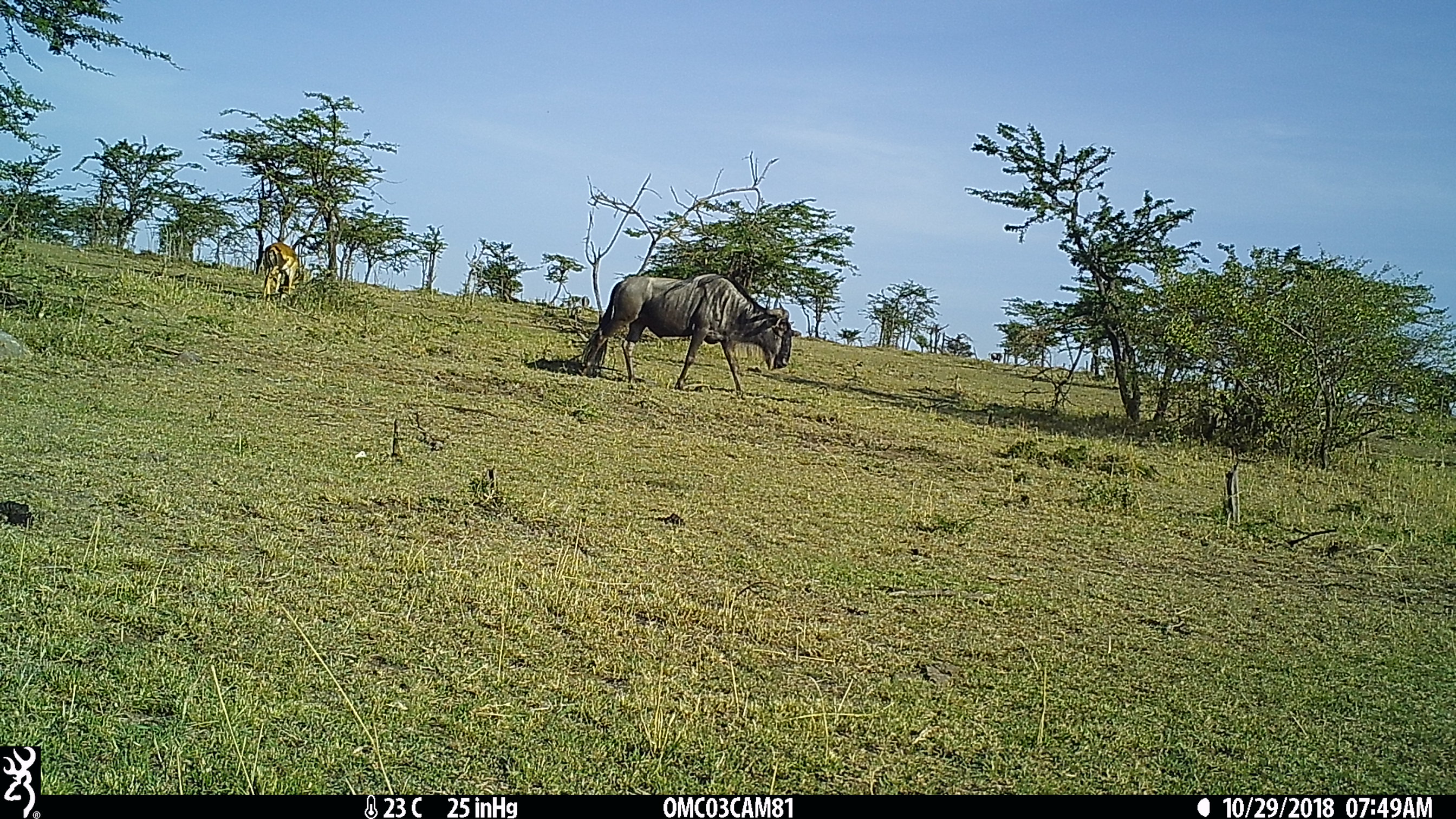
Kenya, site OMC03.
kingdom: Animalia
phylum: Chordata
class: Mammalia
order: Artiodactyla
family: Bovidae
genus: Aepyceros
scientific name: Aepyceros melampus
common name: impala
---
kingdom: Animalia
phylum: Chordata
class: Mammalia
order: Artiodactyla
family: Bovidae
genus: Connochaetes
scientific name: Connochaetes taurinus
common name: blue wildebeest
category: wildebeest